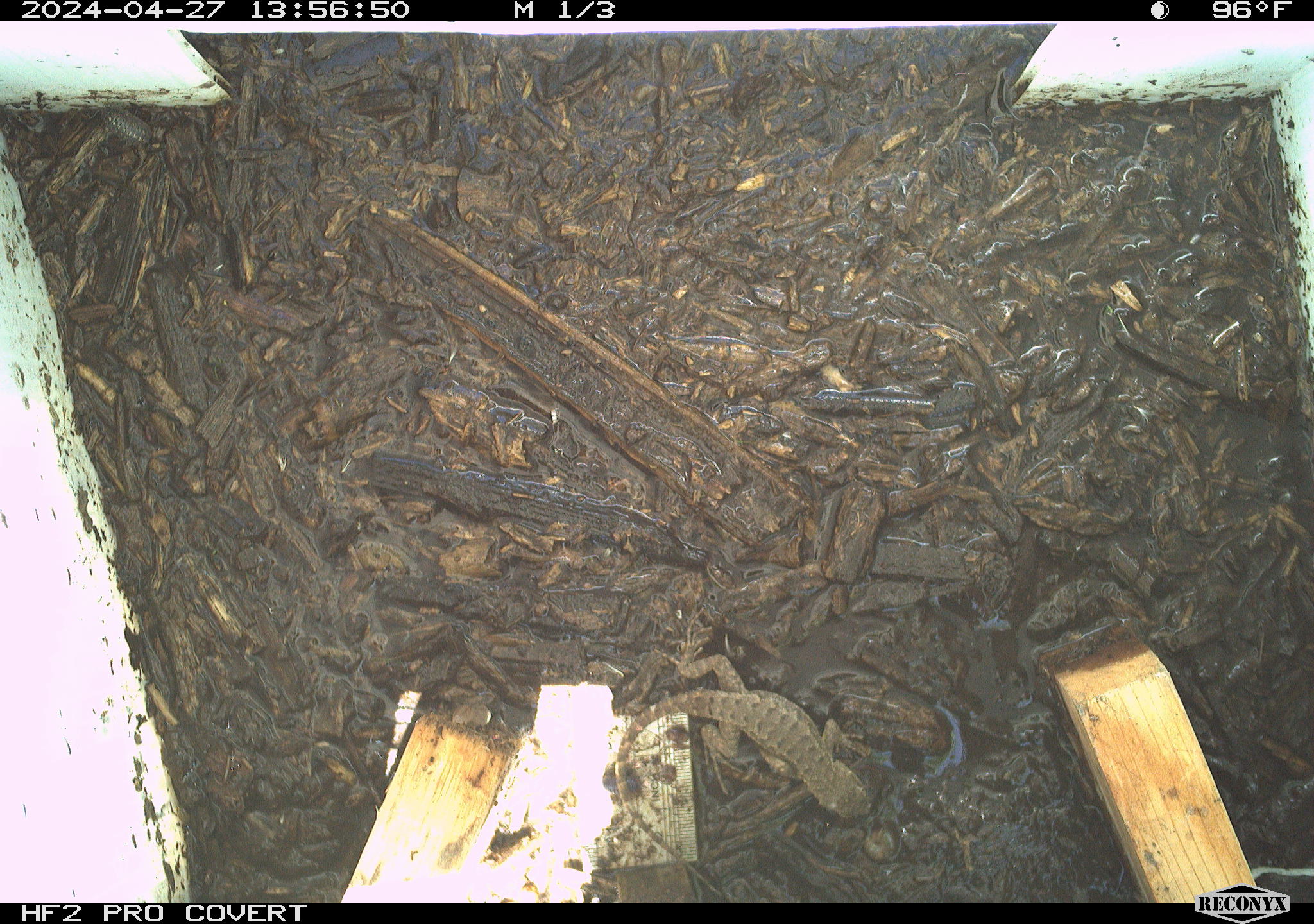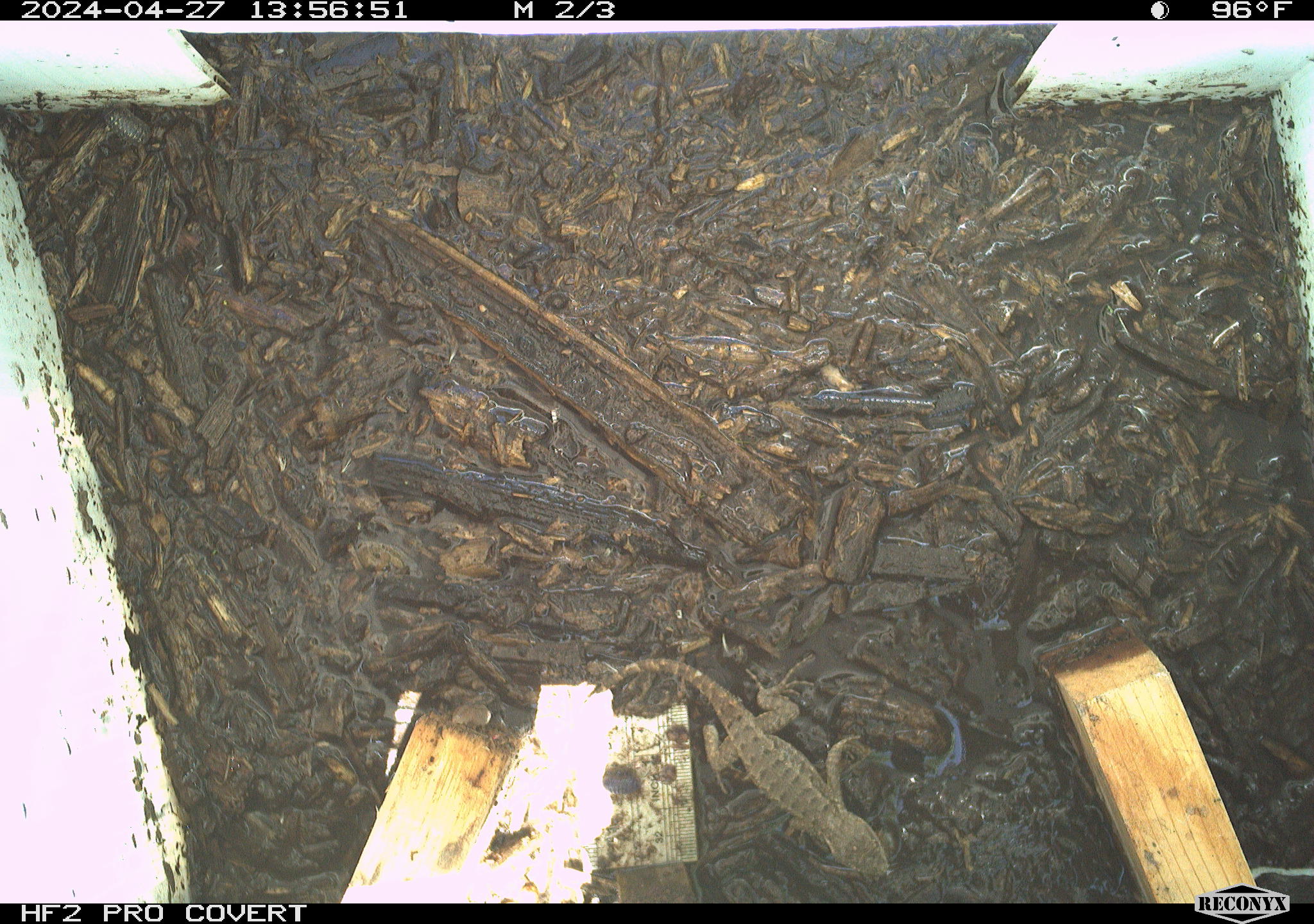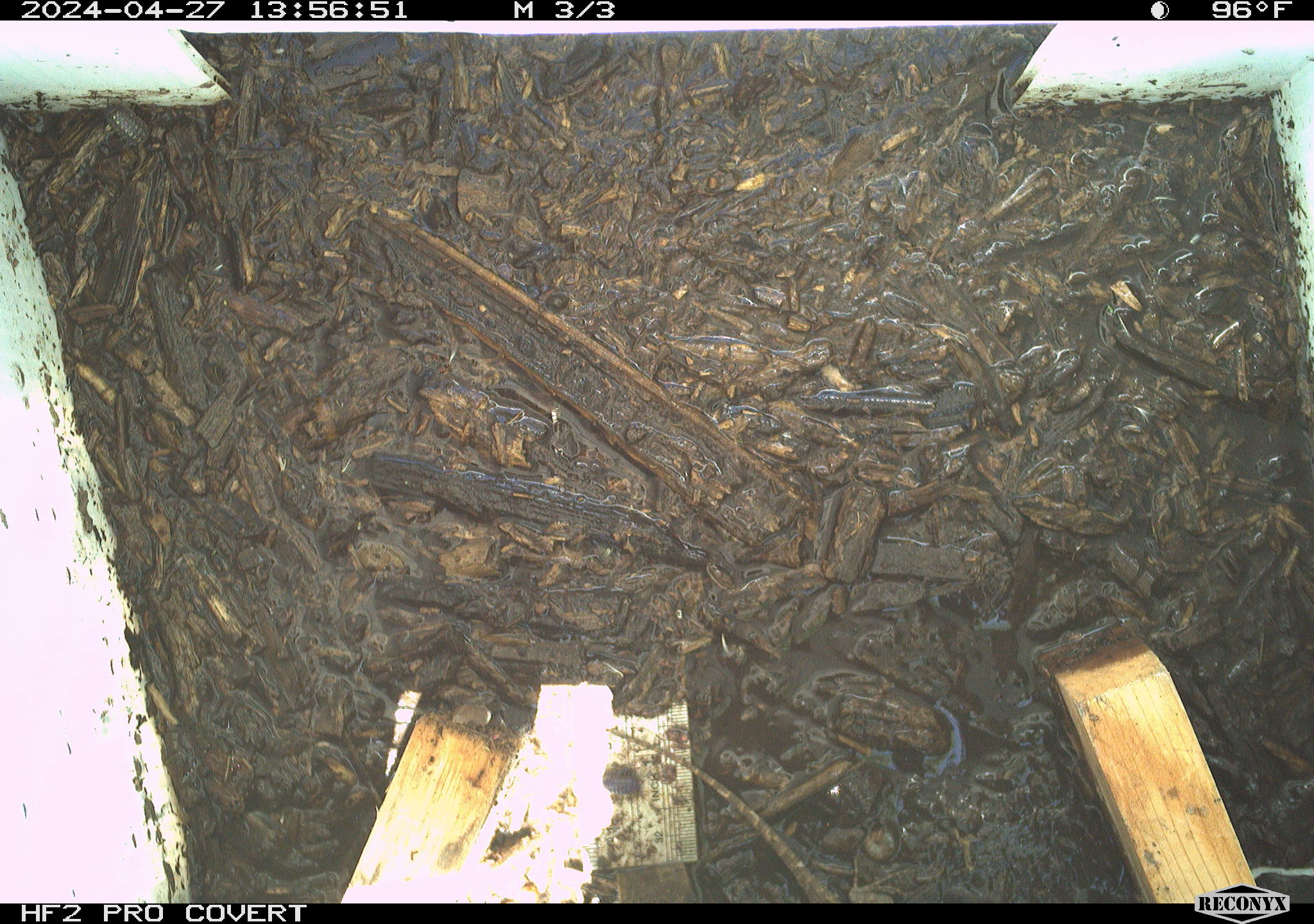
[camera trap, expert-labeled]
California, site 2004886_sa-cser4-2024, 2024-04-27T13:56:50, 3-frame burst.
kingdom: Animalia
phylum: Chordata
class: Reptilia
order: Squamata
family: Phrynosomatidae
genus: Sceloporus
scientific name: Sceloporus occidentalis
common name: western fence lizard